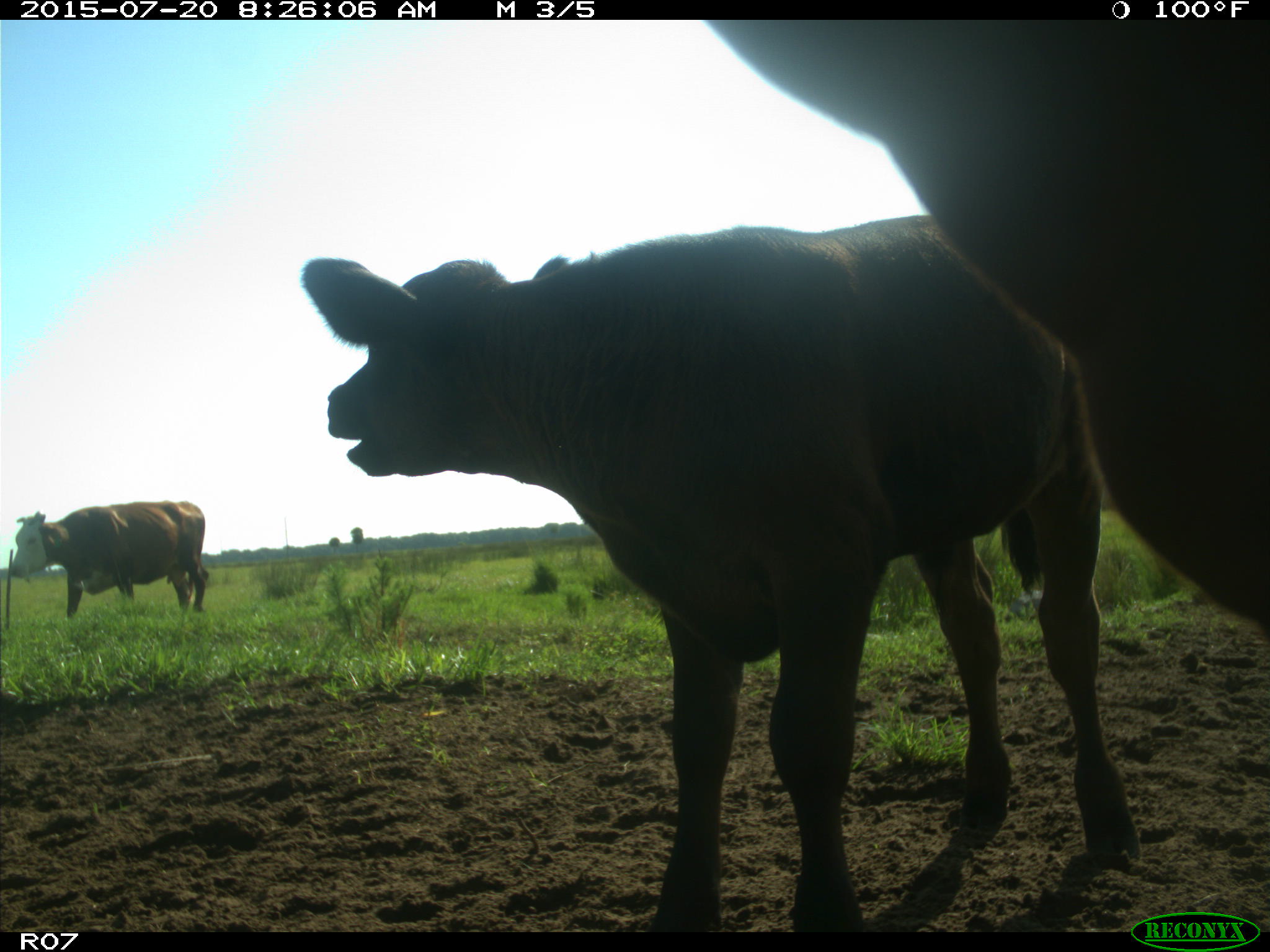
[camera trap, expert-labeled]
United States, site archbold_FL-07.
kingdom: Animalia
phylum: Chordata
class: Mammalia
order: Artiodactyla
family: Bovidae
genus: Bos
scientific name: Bos taurus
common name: domestic cow